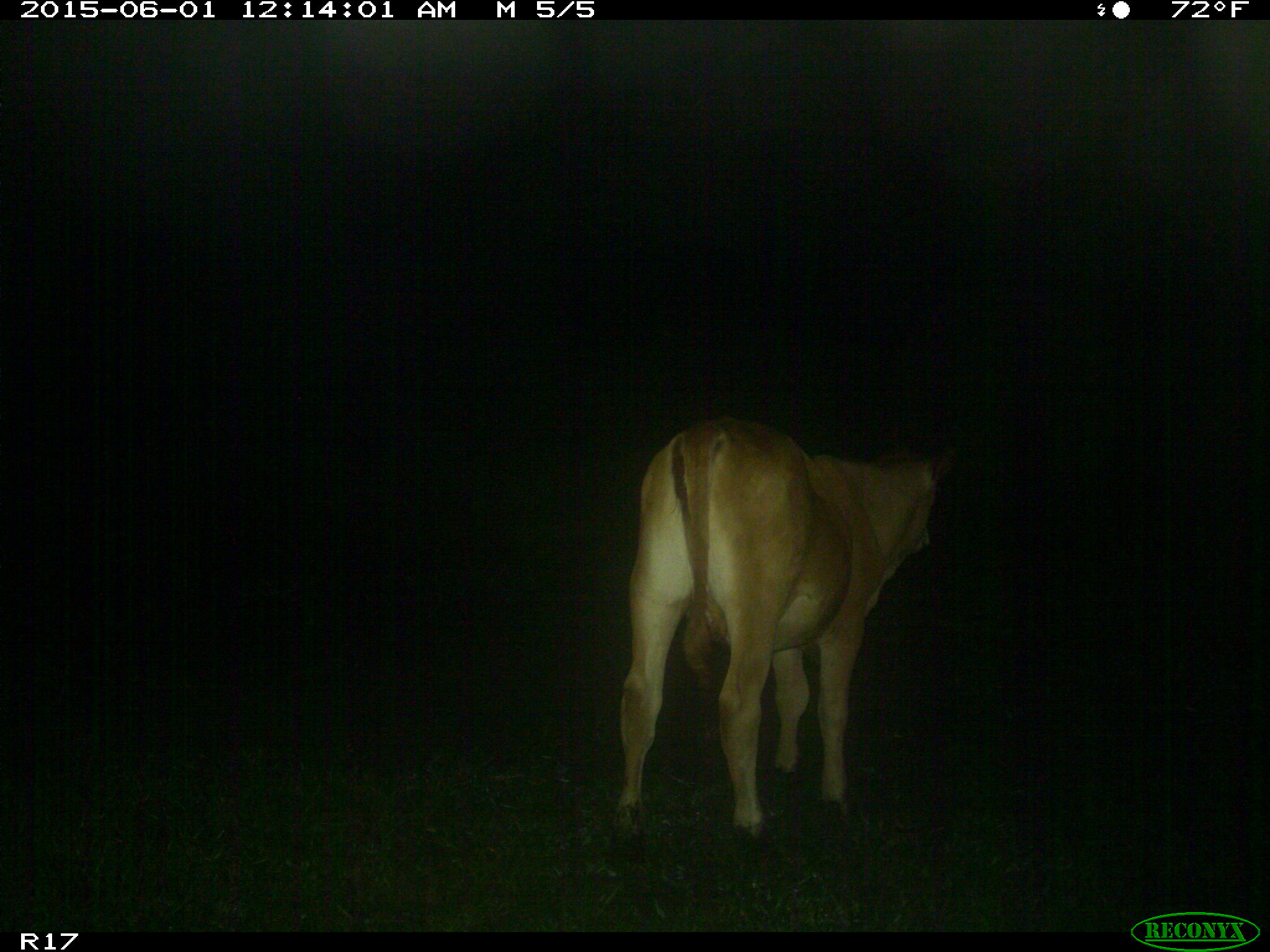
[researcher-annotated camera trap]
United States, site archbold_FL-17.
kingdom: Animalia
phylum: Chordata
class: Mammalia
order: Artiodactyla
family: Bovidae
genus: Bos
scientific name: Bos taurus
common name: domestic cow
Bos taurus (domestic cow).